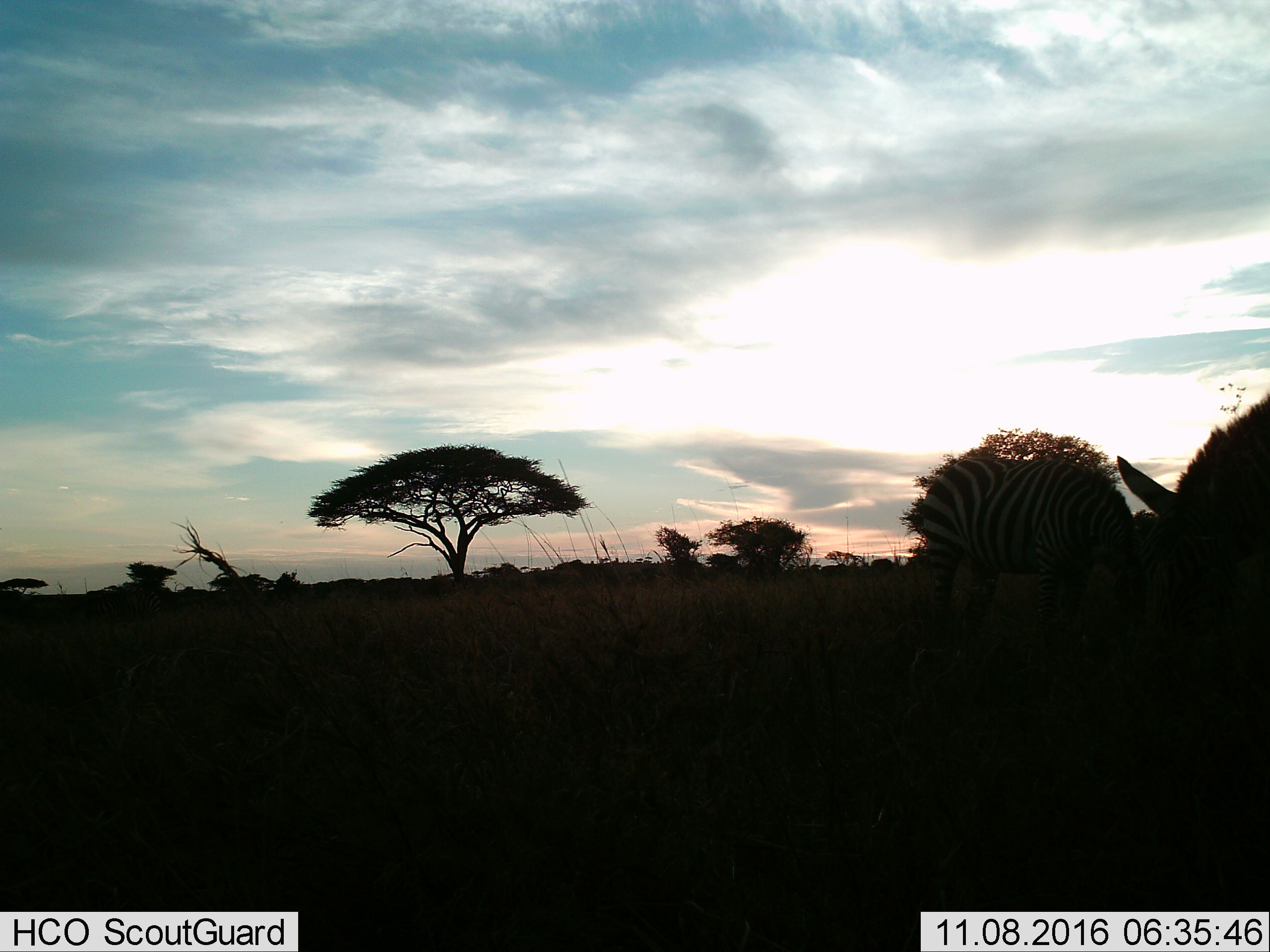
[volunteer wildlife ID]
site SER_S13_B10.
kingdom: Animalia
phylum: Chordata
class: Mammalia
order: Perissodactyla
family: Equidae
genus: Equus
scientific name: Equus quagga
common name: plains zebra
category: zebraplains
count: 2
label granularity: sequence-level